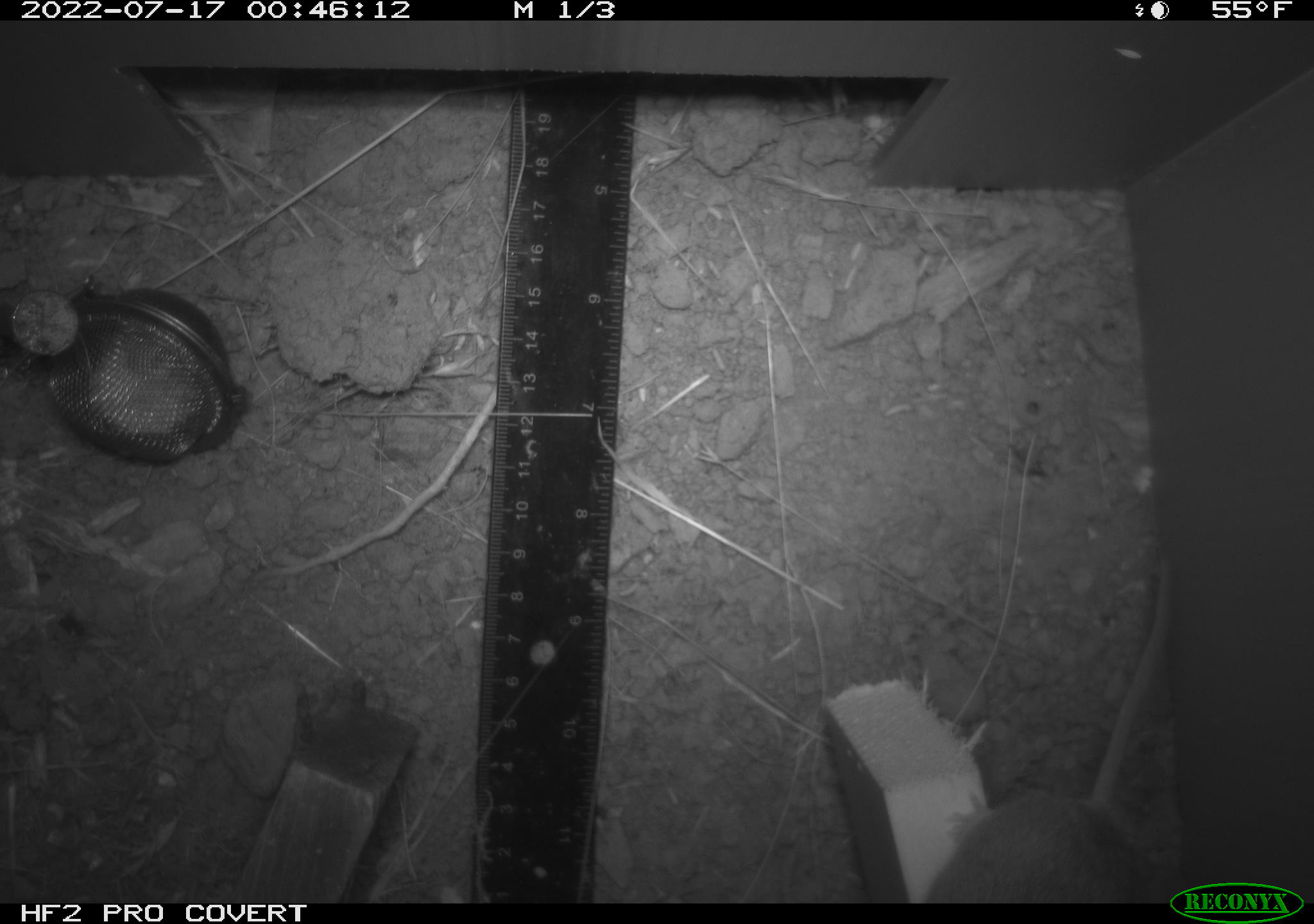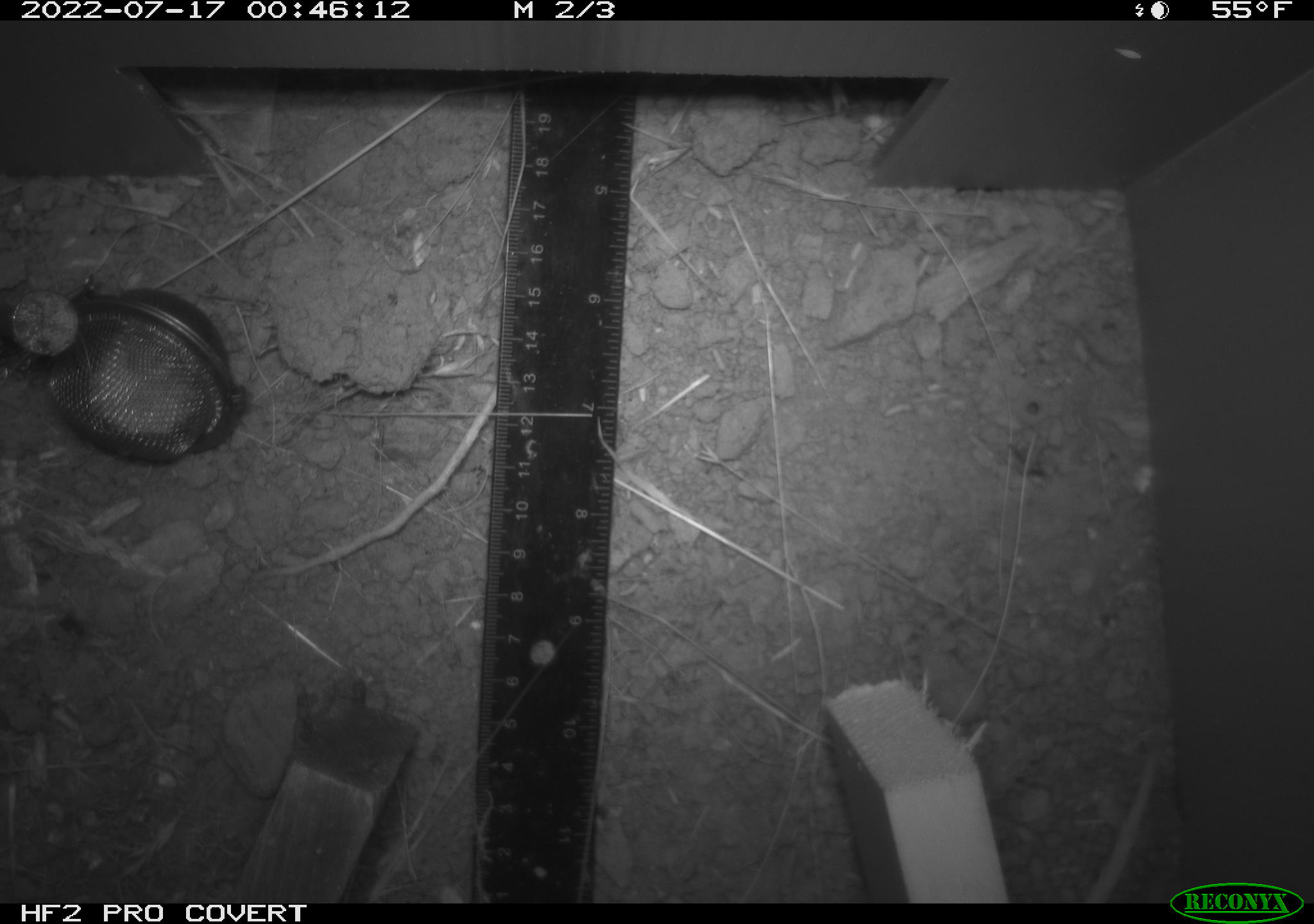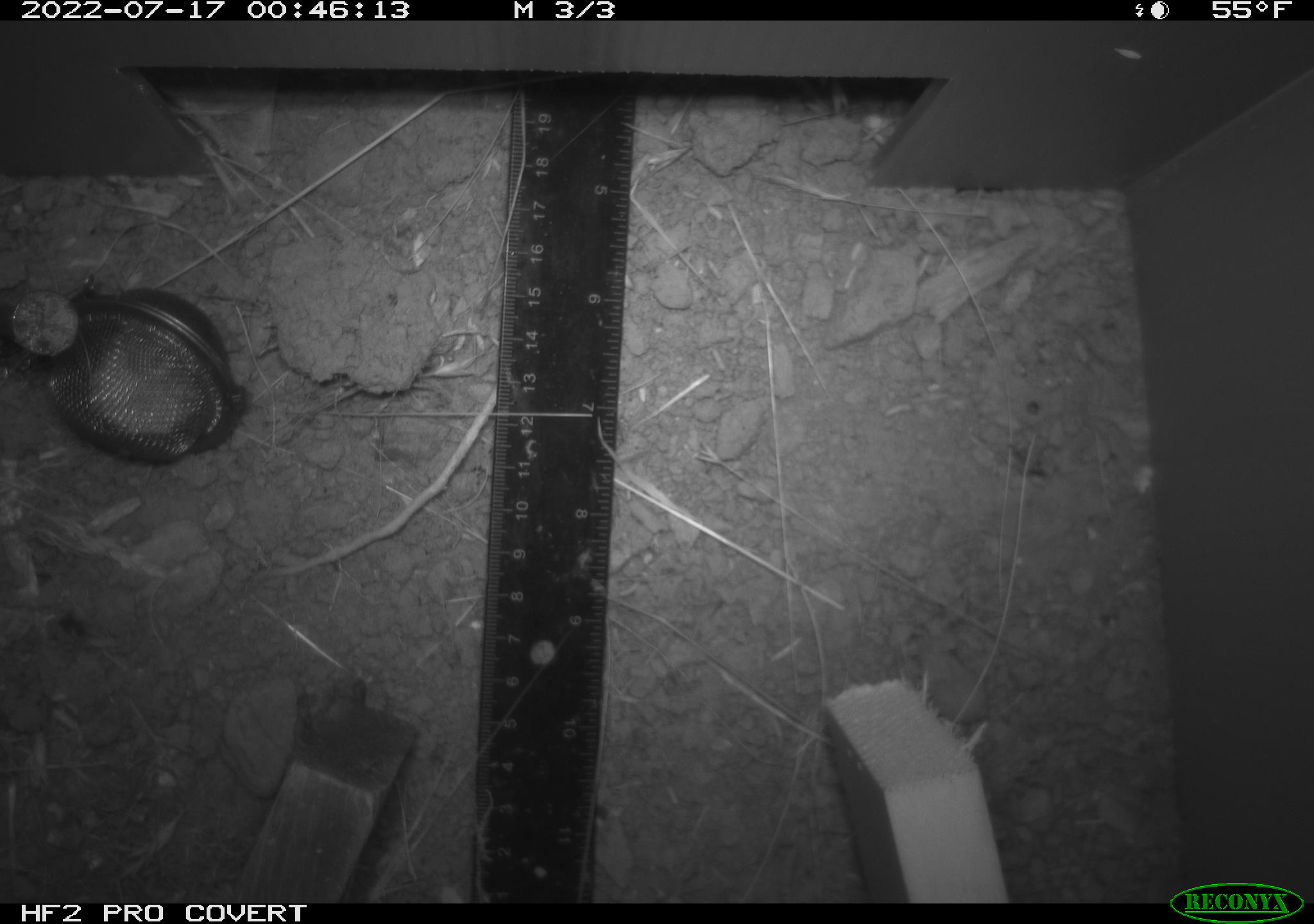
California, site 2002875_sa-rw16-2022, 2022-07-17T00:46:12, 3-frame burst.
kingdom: Animalia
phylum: Chordata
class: Mammalia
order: Rodentia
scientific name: Rodentia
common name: mouse species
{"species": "mouse species (Rodentia)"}